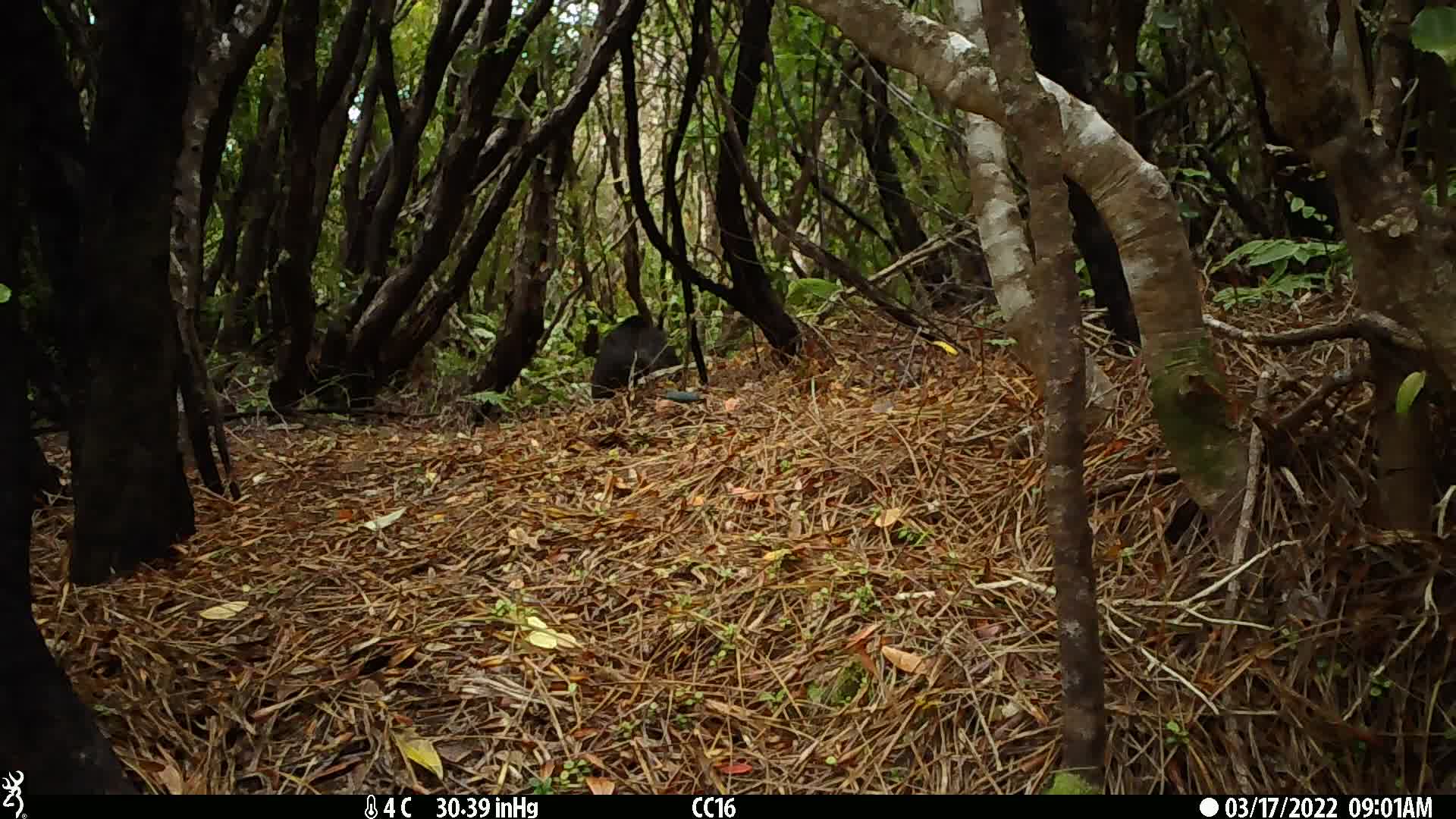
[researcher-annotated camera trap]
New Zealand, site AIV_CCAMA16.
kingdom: Animalia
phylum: Chordata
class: Mammalia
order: Artiodactyla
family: Suidae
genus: Sus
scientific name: Sus scrofa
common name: pig